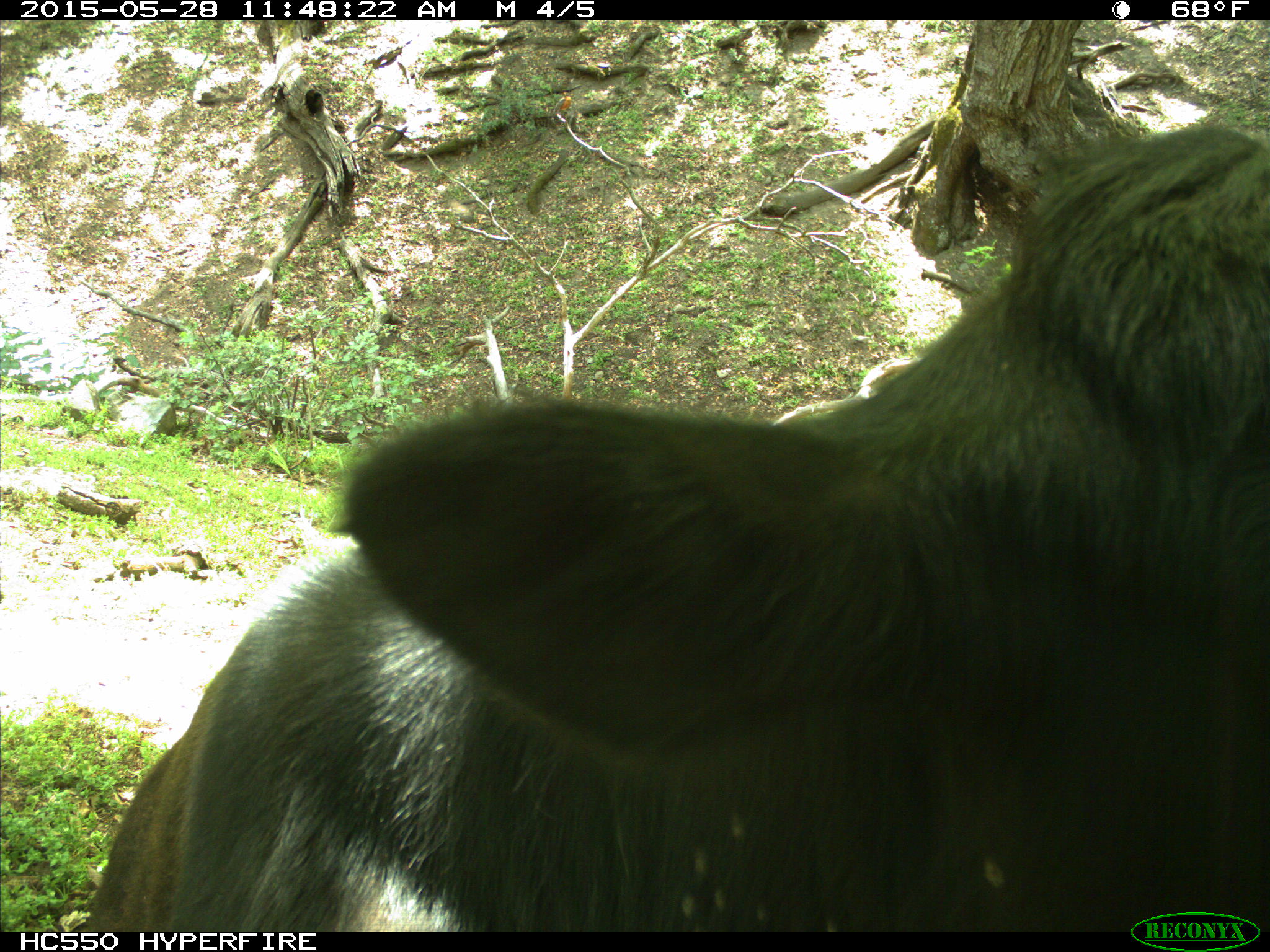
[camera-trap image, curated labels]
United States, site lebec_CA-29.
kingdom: Animalia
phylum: Chordata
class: Mammalia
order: Artiodactyla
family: Bovidae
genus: Bos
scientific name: Bos taurus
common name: domestic cow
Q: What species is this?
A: Bos taurus (domestic cow).